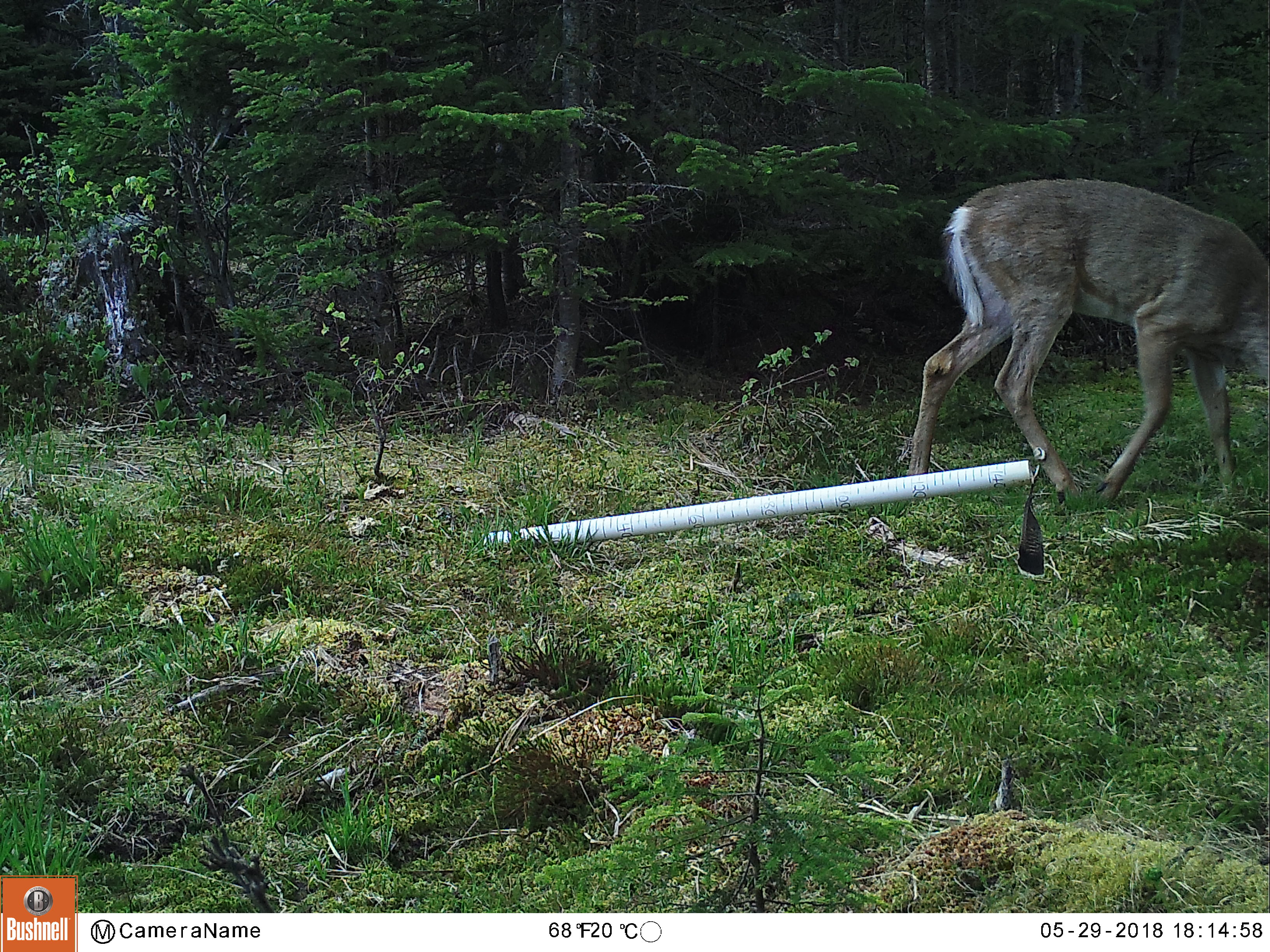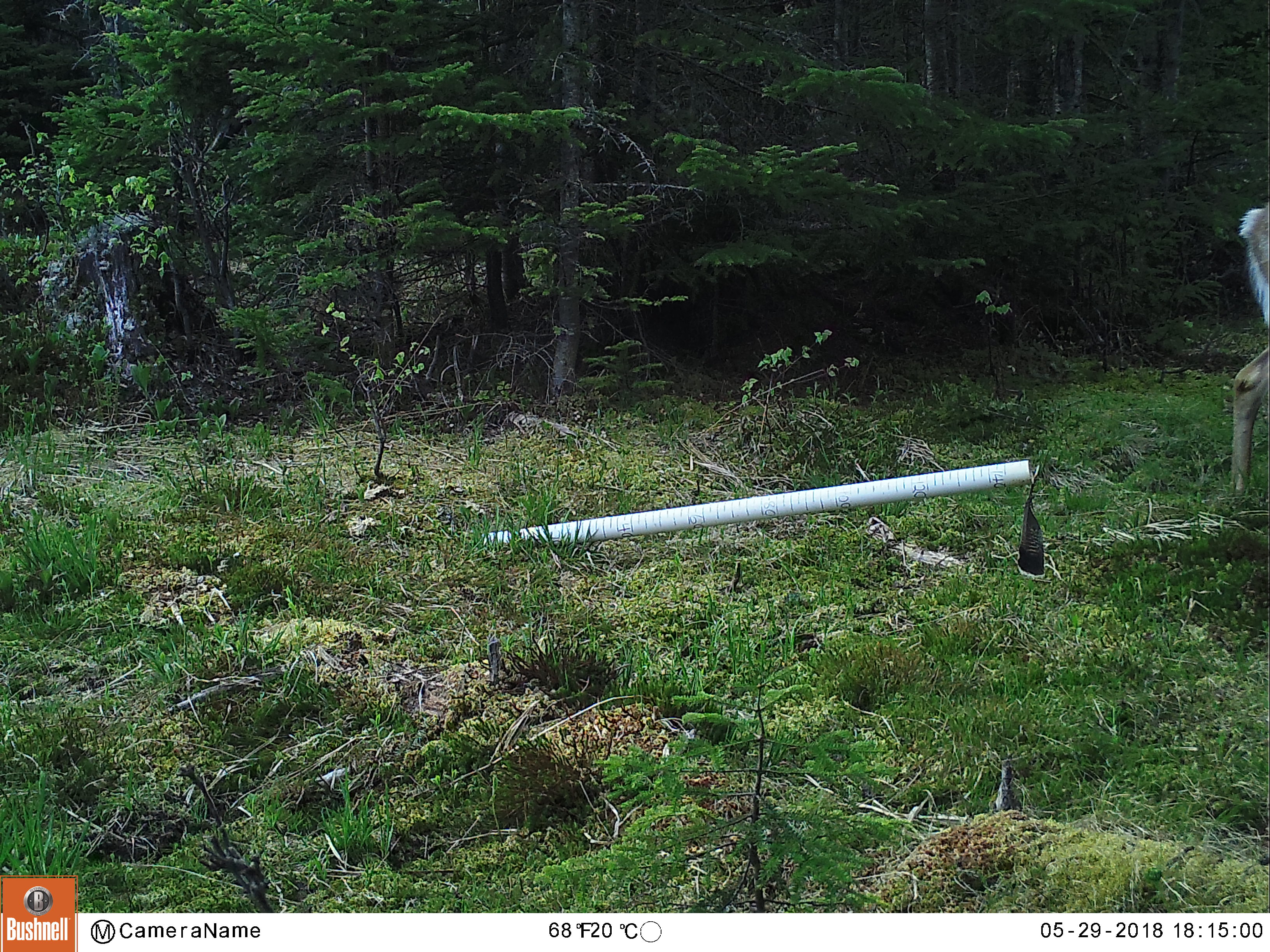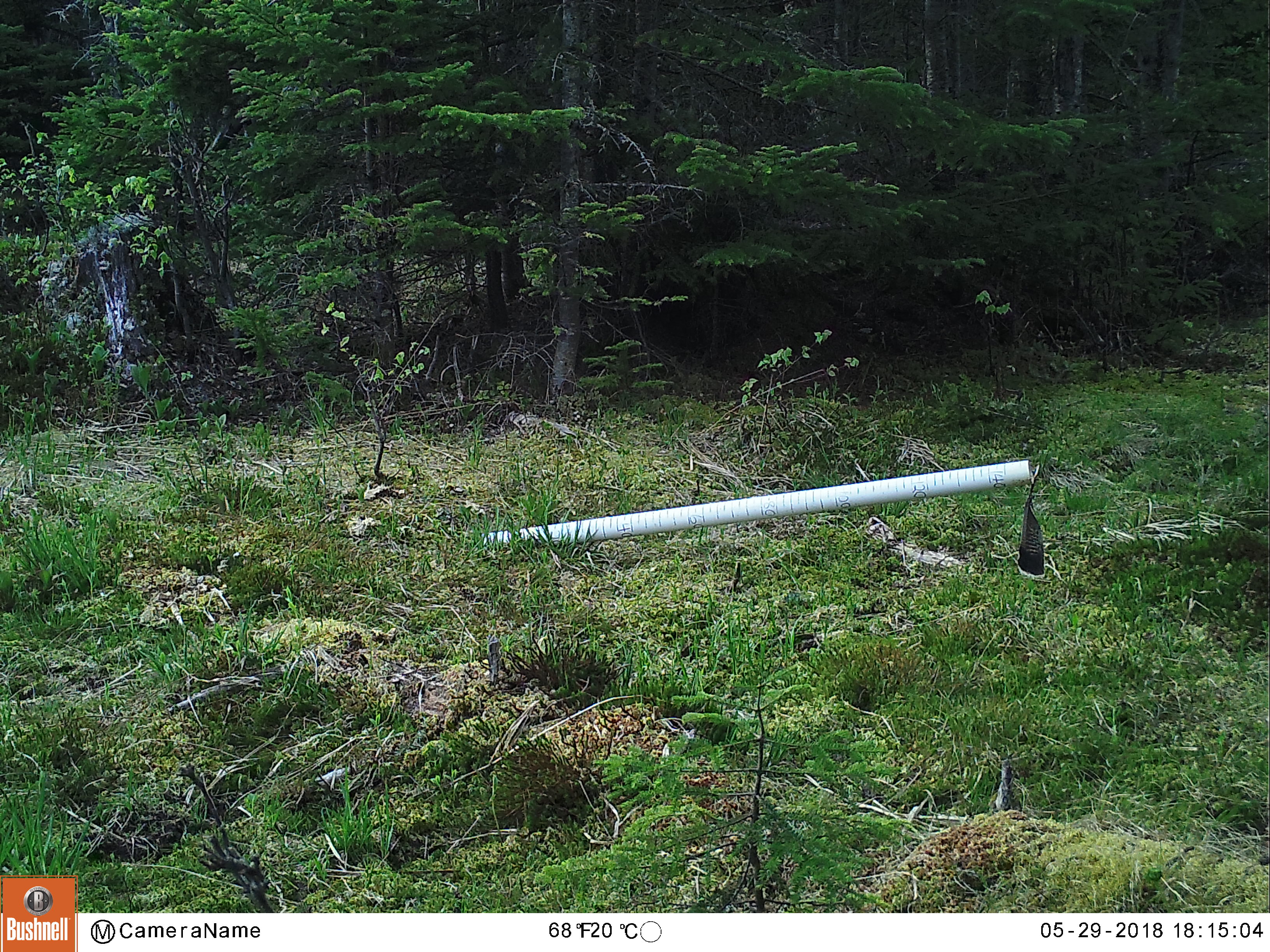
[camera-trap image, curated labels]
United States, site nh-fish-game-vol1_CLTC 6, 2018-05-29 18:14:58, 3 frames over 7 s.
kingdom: Animalia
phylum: Chordata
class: Mammalia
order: Artiodactyla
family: Cervidae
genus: Odocoileus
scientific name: Odocoileus virginianus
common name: white-tailed deer